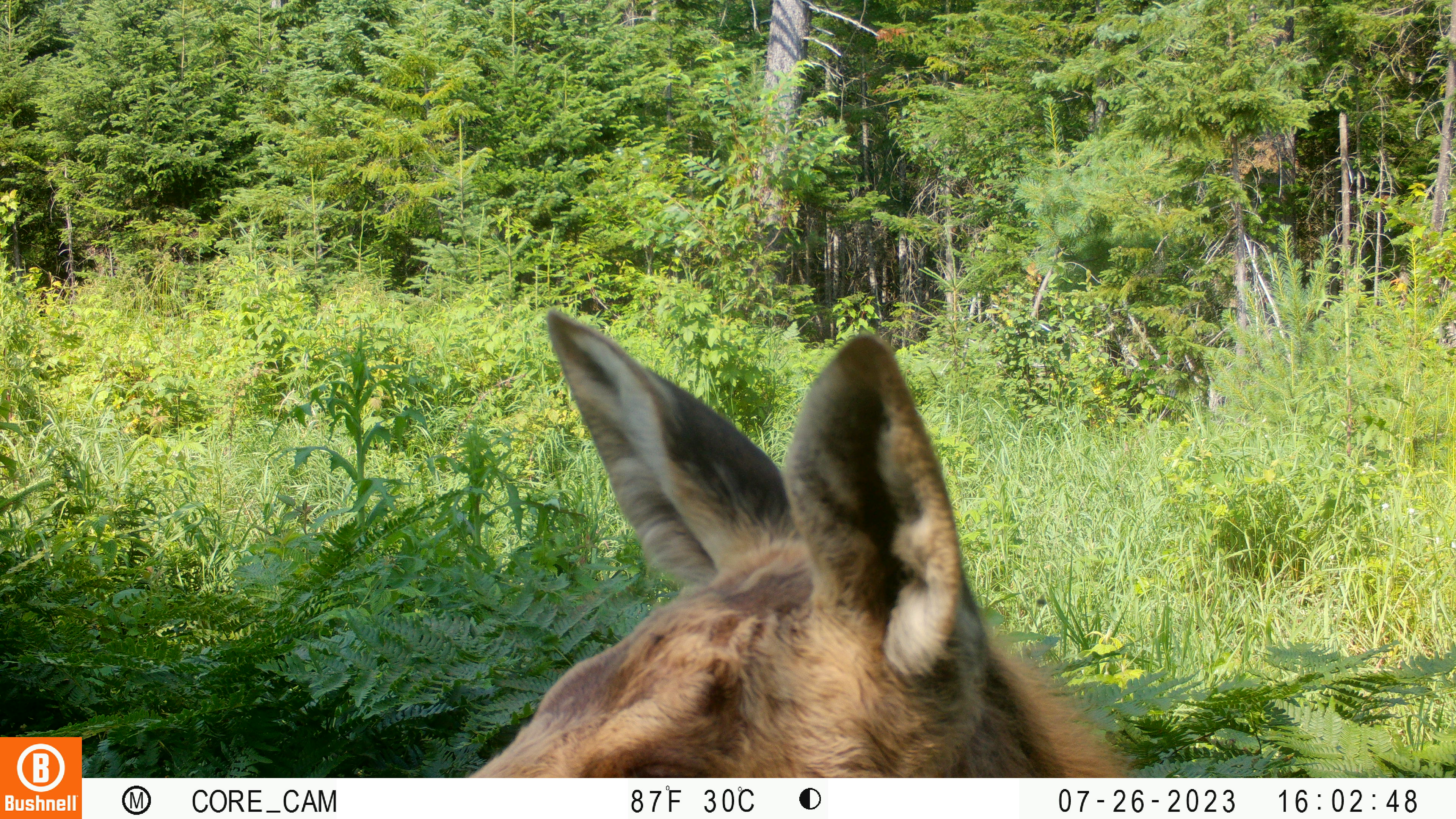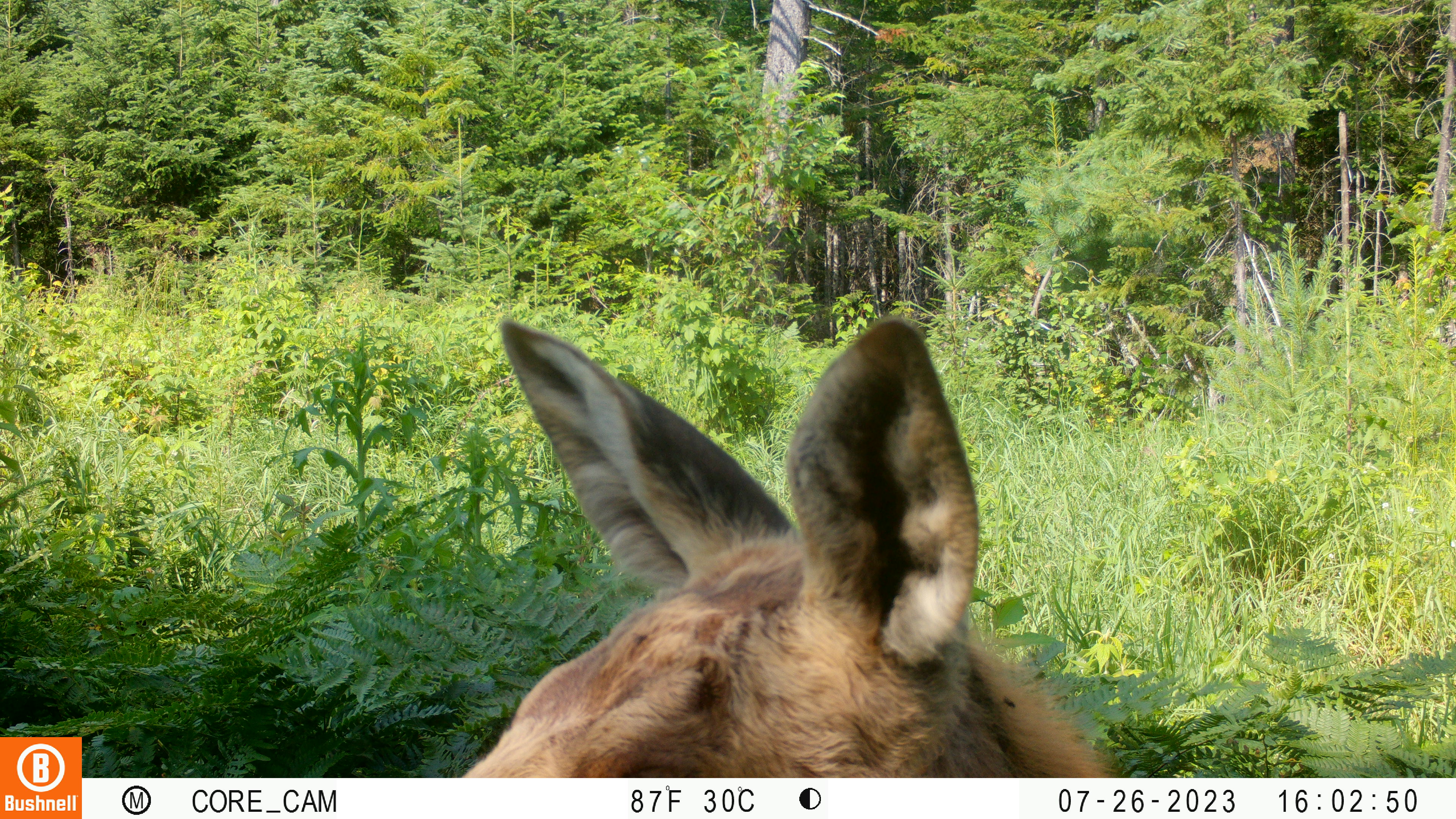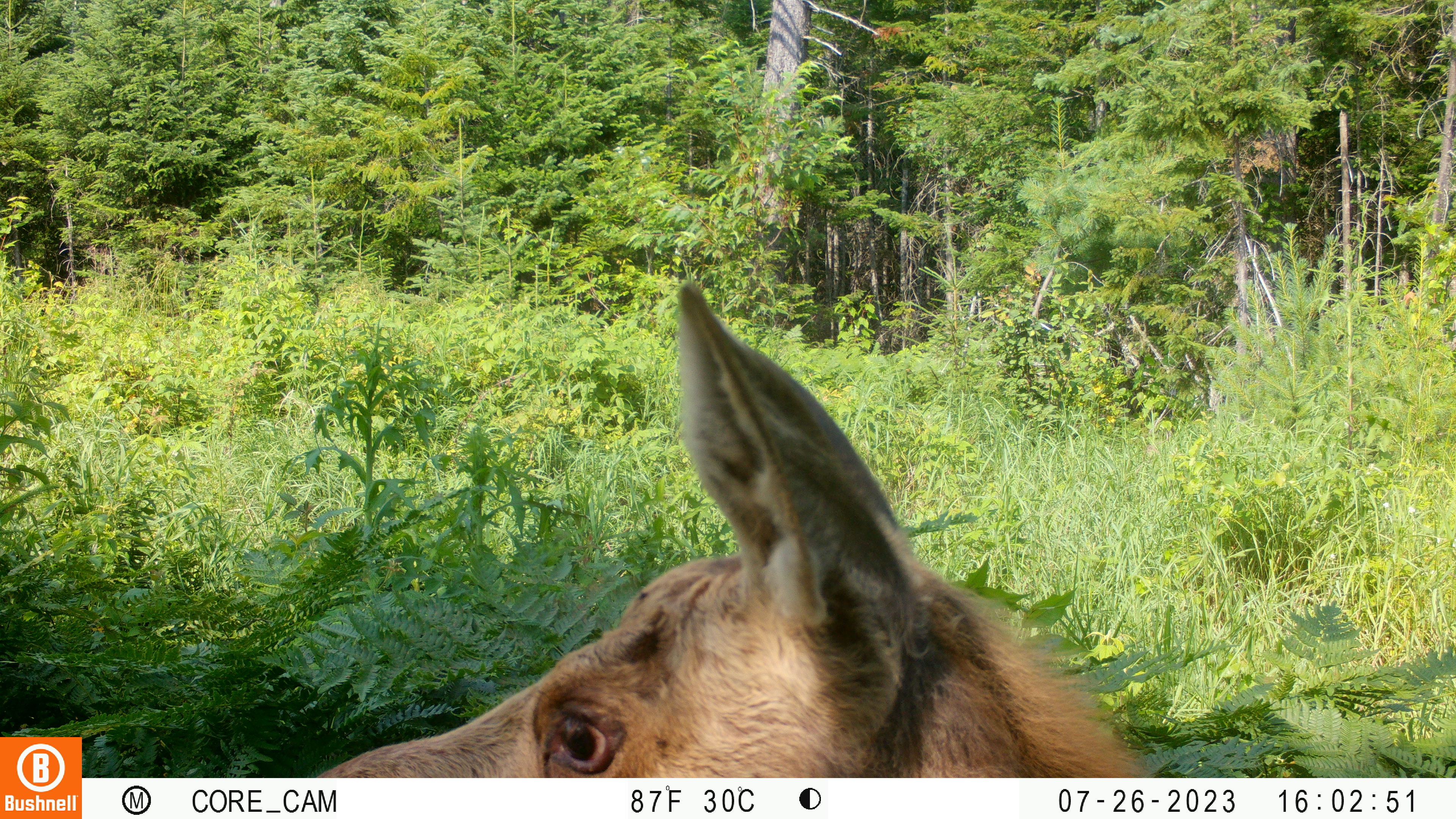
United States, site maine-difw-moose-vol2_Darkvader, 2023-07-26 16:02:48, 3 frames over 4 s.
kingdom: Animalia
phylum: Chordata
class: Mammalia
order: Artiodactyla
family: Cervidae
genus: Alces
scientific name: Alces alces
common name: moose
Moose (Alces alces).